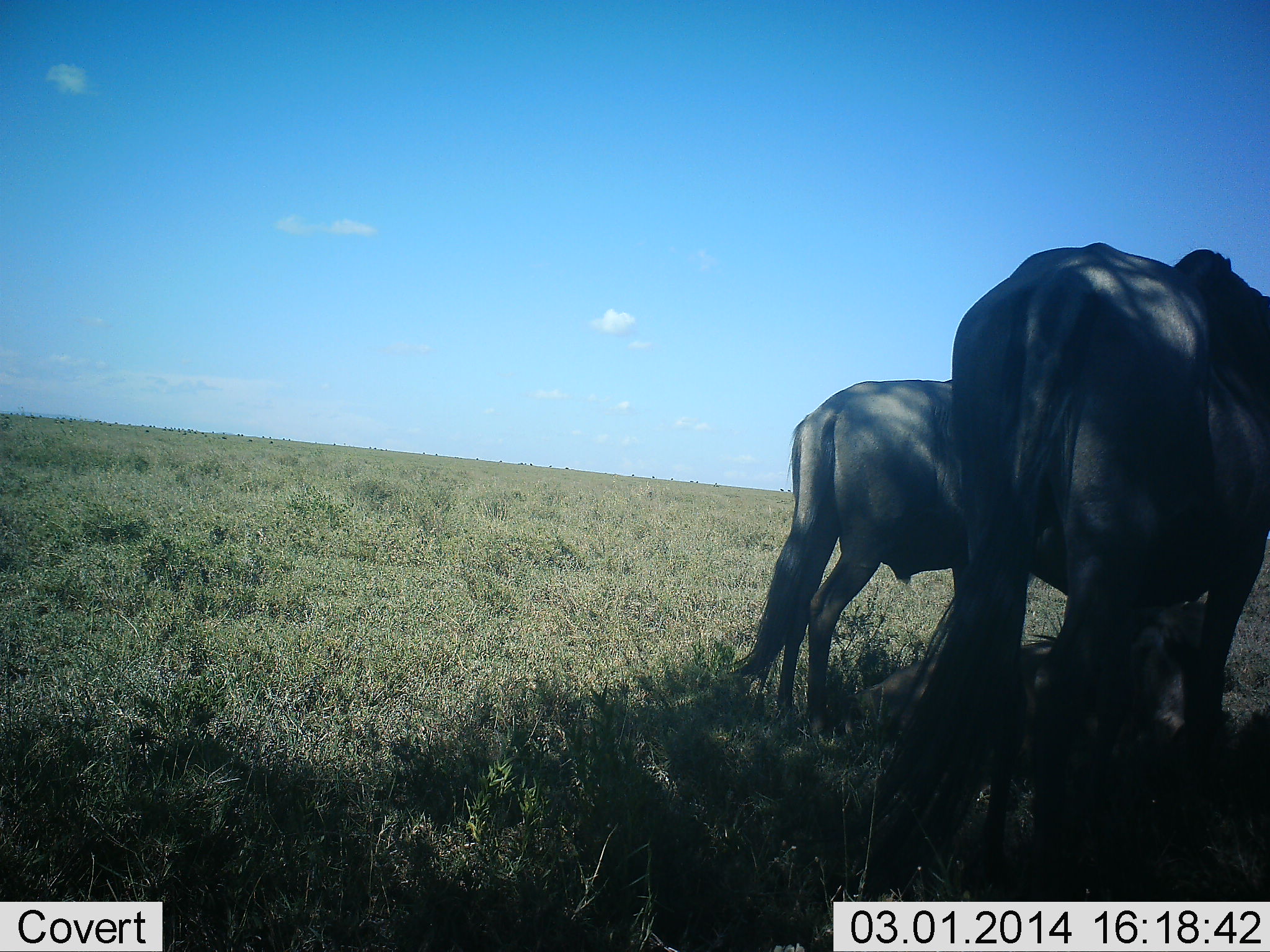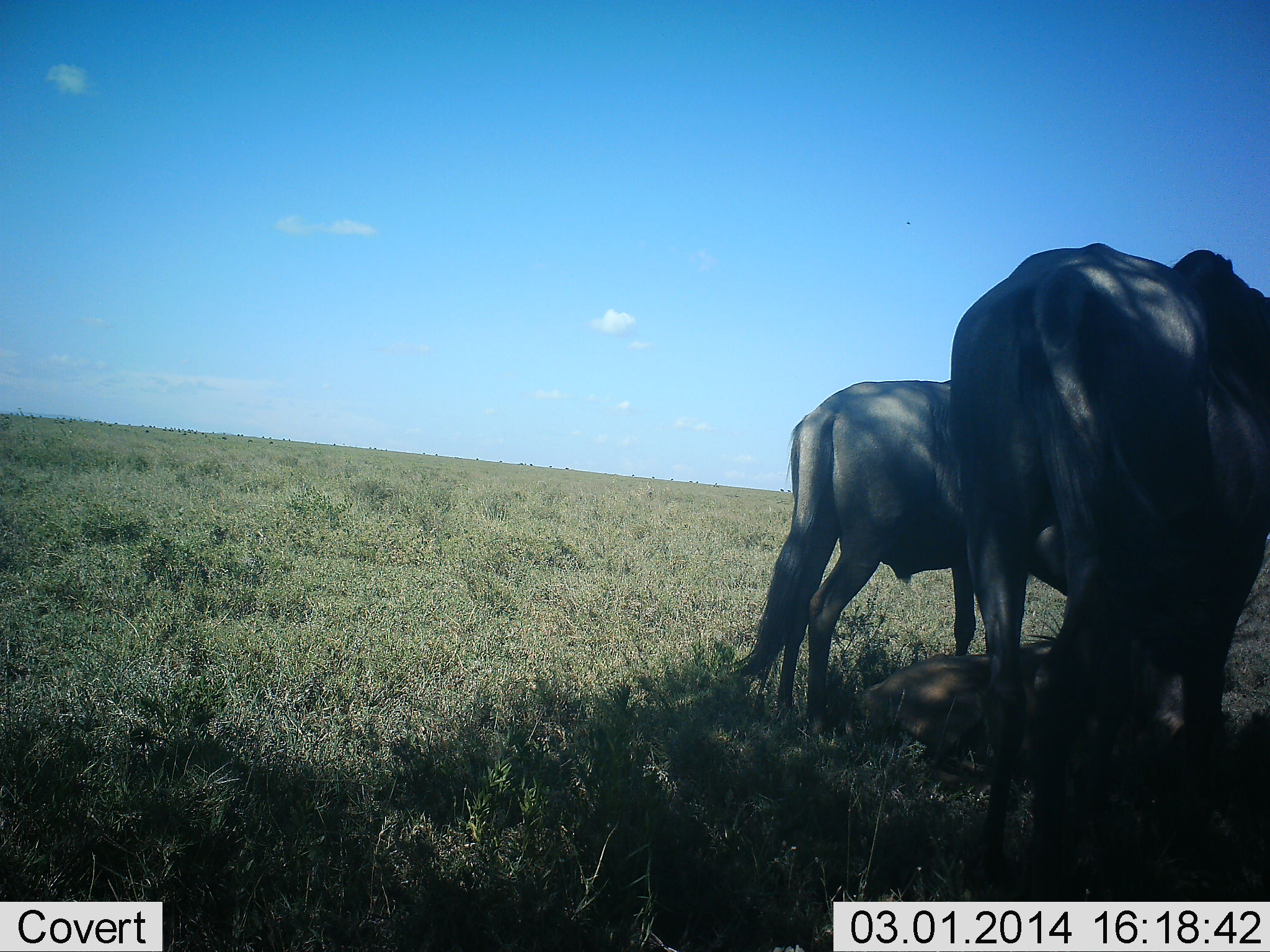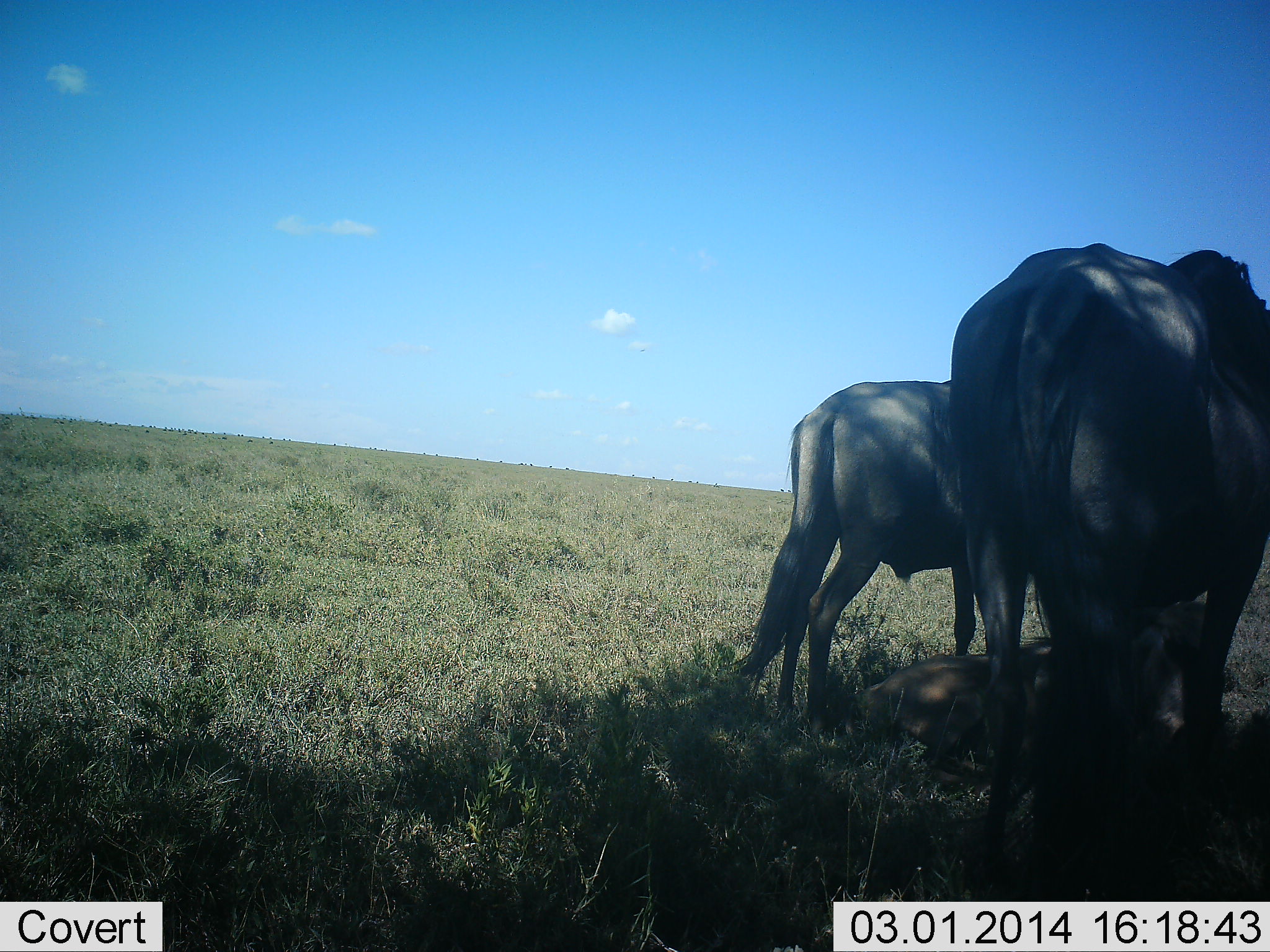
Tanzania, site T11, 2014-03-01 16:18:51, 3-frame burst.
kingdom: Animalia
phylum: Chordata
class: Mammalia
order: Artiodactyla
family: Bovidae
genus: Connochaetes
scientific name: Connochaetes taurinus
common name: blue wildebeest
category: wildebeest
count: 3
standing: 80%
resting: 60%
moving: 0%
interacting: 10%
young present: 40%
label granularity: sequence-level